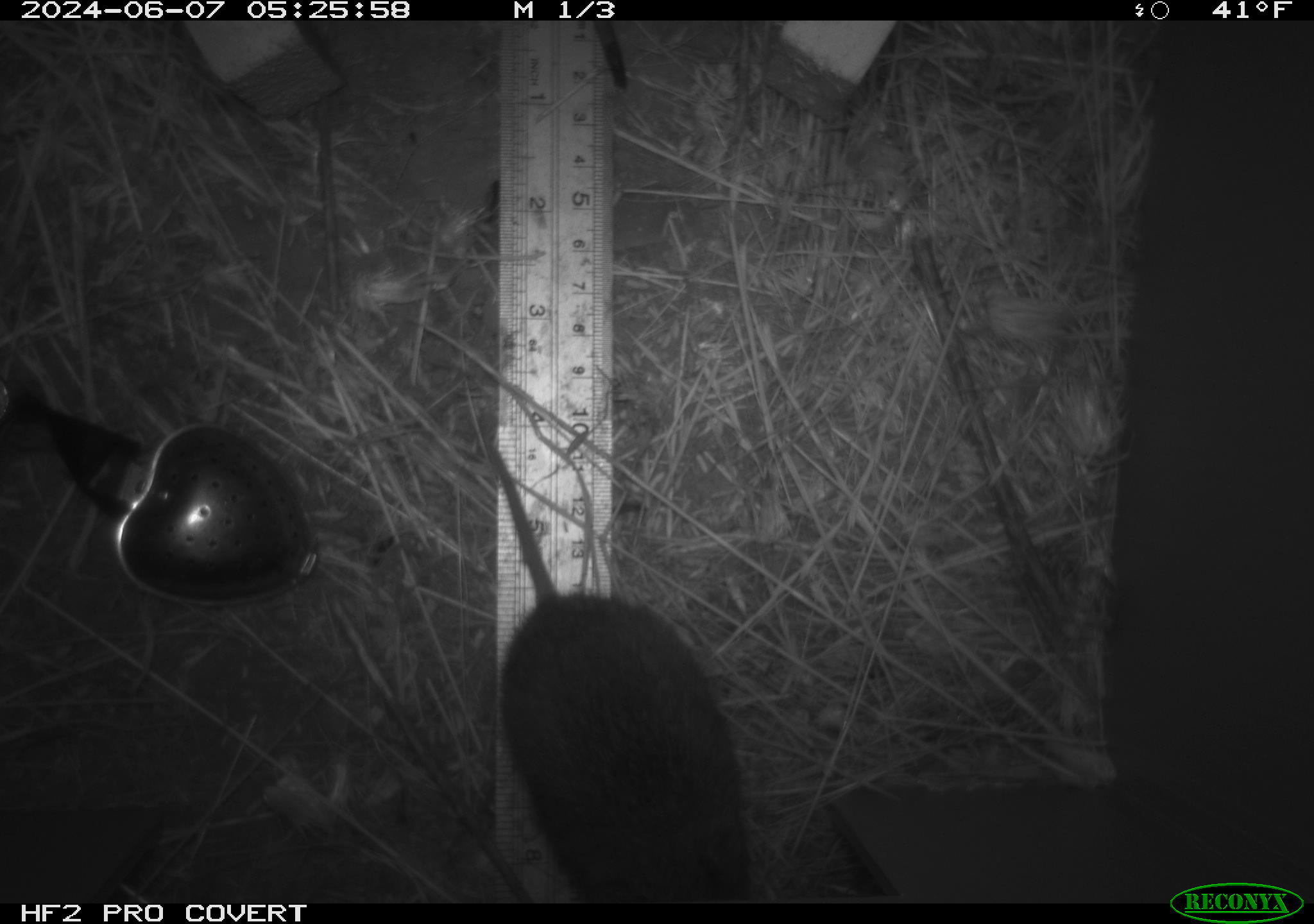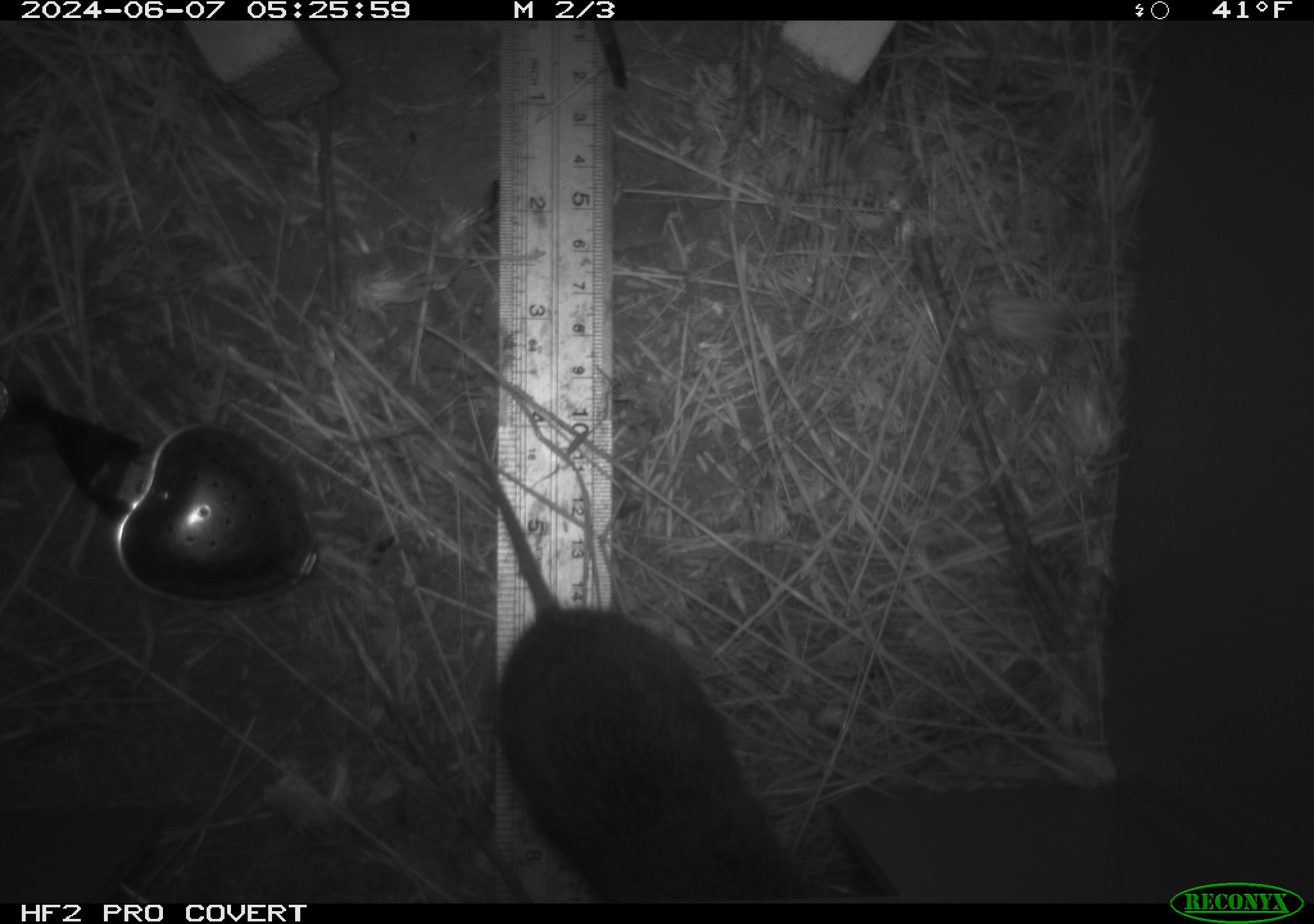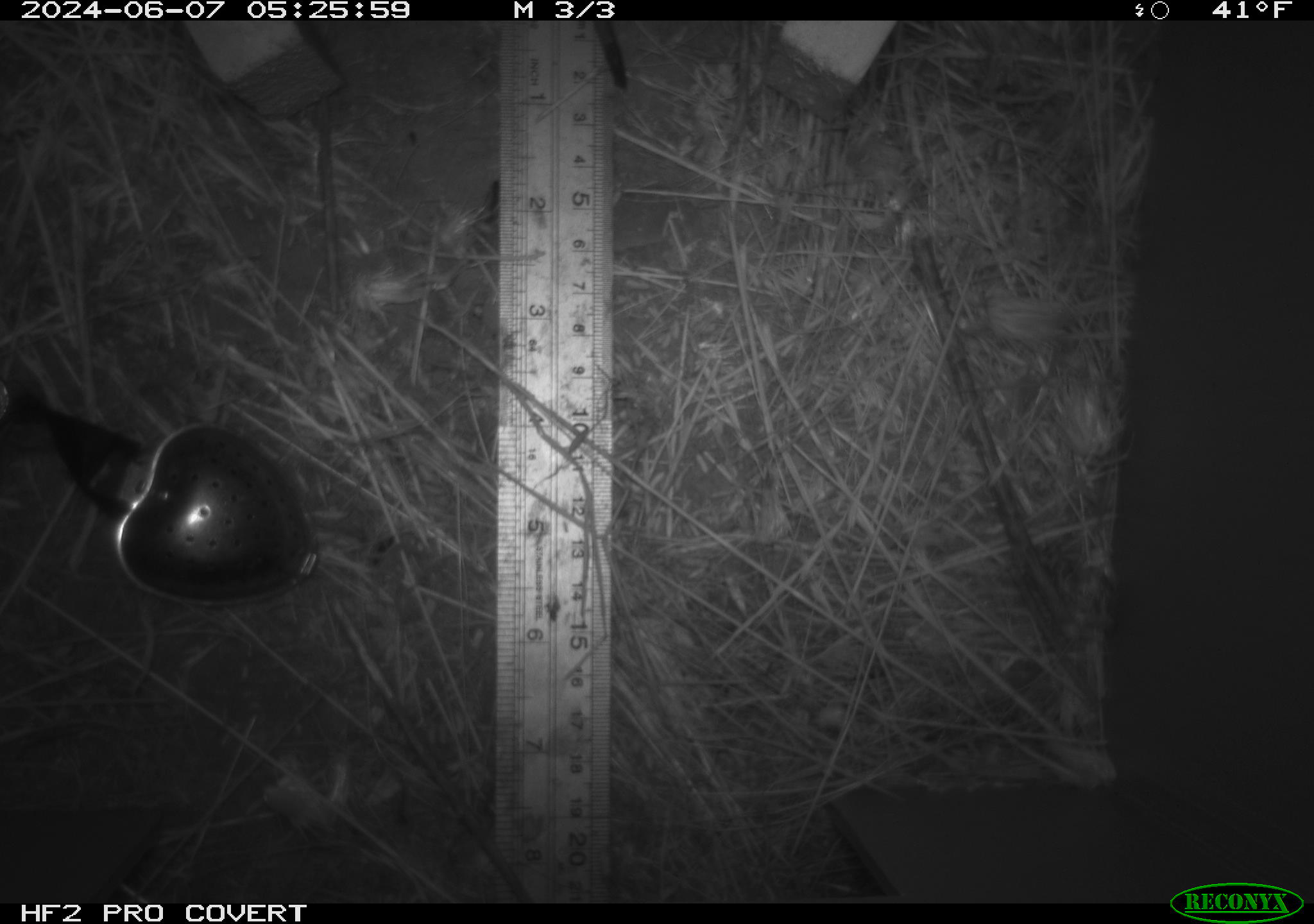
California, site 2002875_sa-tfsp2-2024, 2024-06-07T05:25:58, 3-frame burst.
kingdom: Animalia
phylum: Chordata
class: Mammalia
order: Rodentia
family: Cricetidae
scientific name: Arvicolinae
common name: voles, lemmings, and muskrats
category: arvicolinae subfamily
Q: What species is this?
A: Arvicolinae subfamily (voles, lemmings, and muskrats) (Arvicolinae).